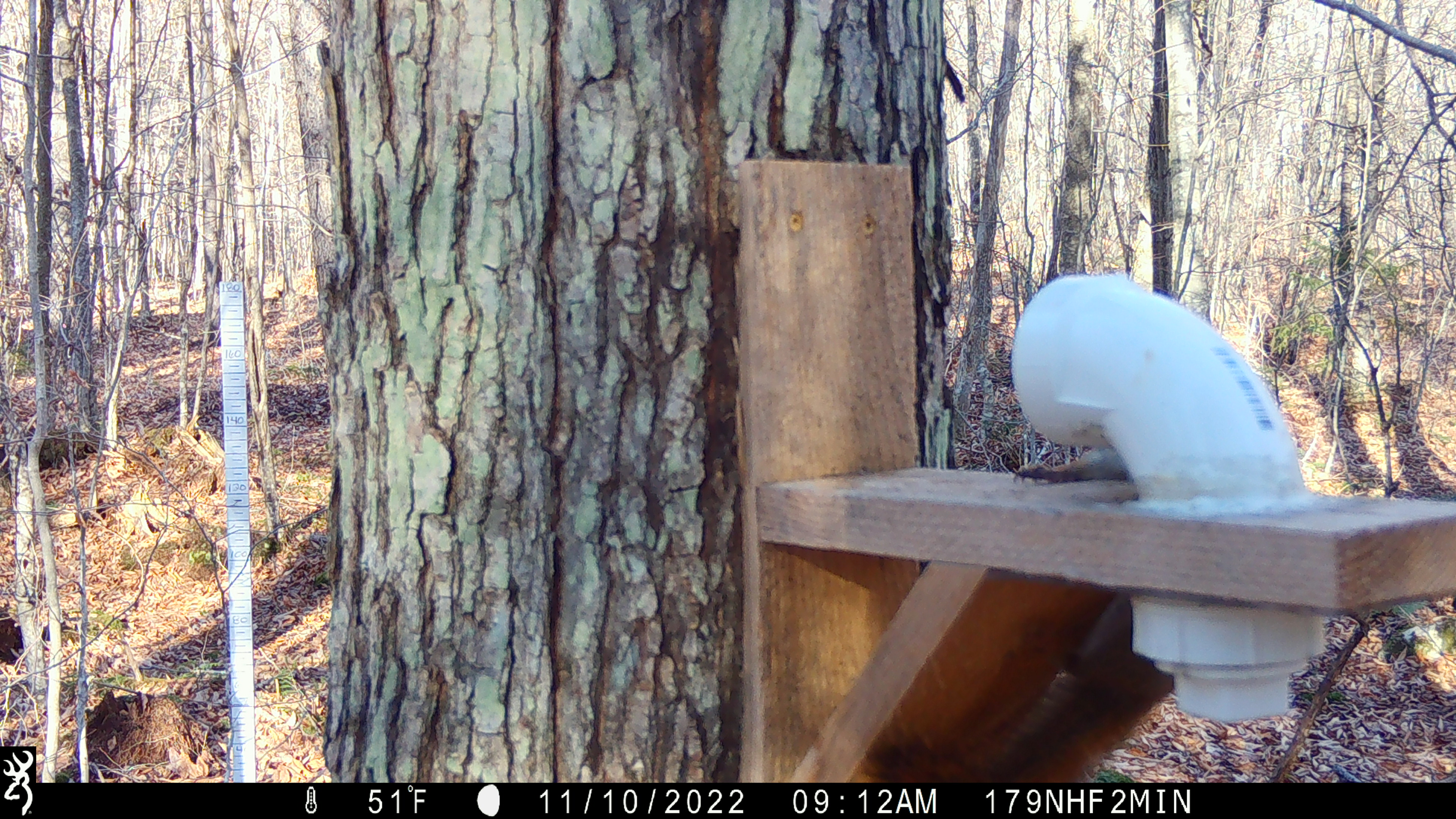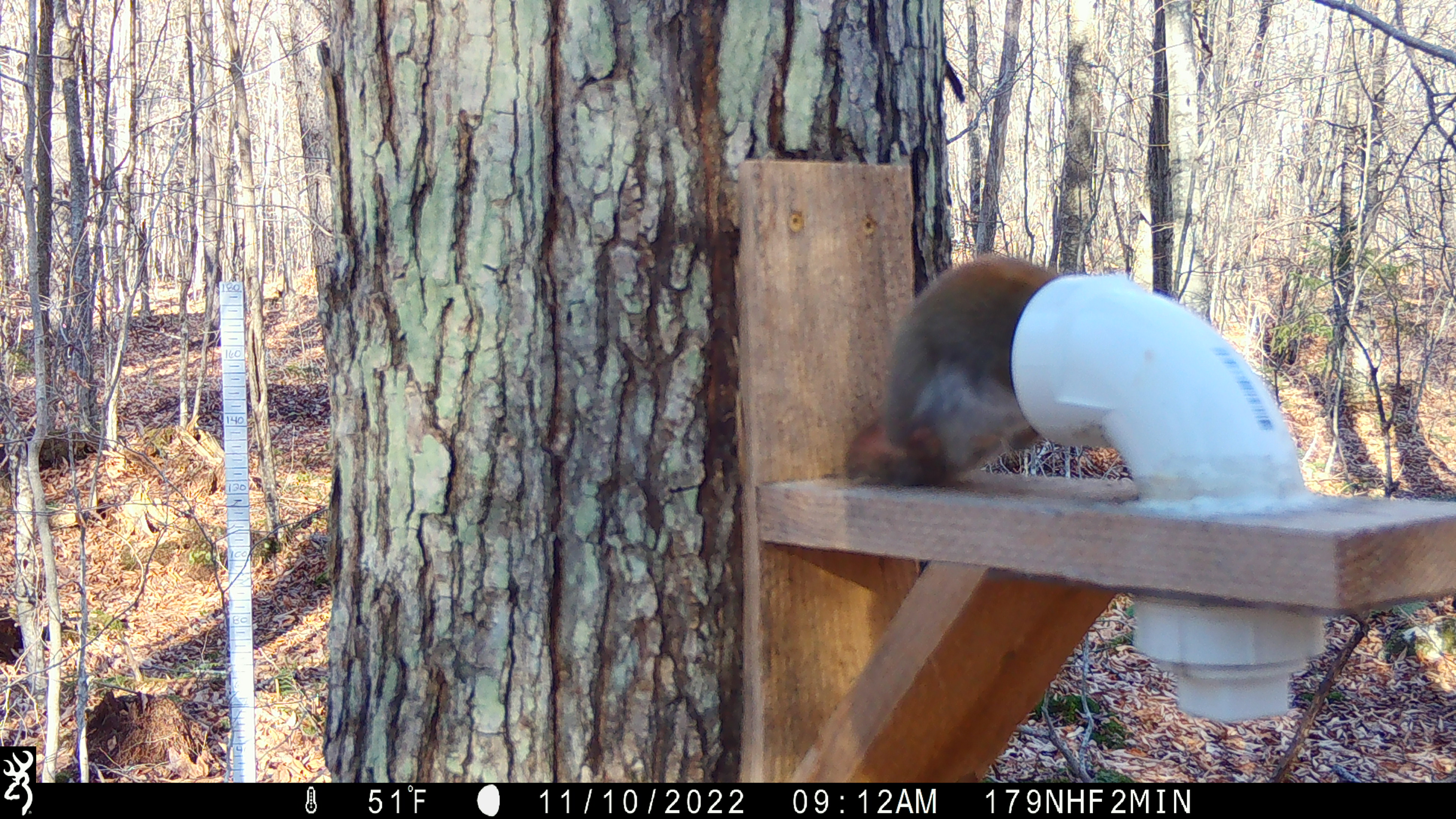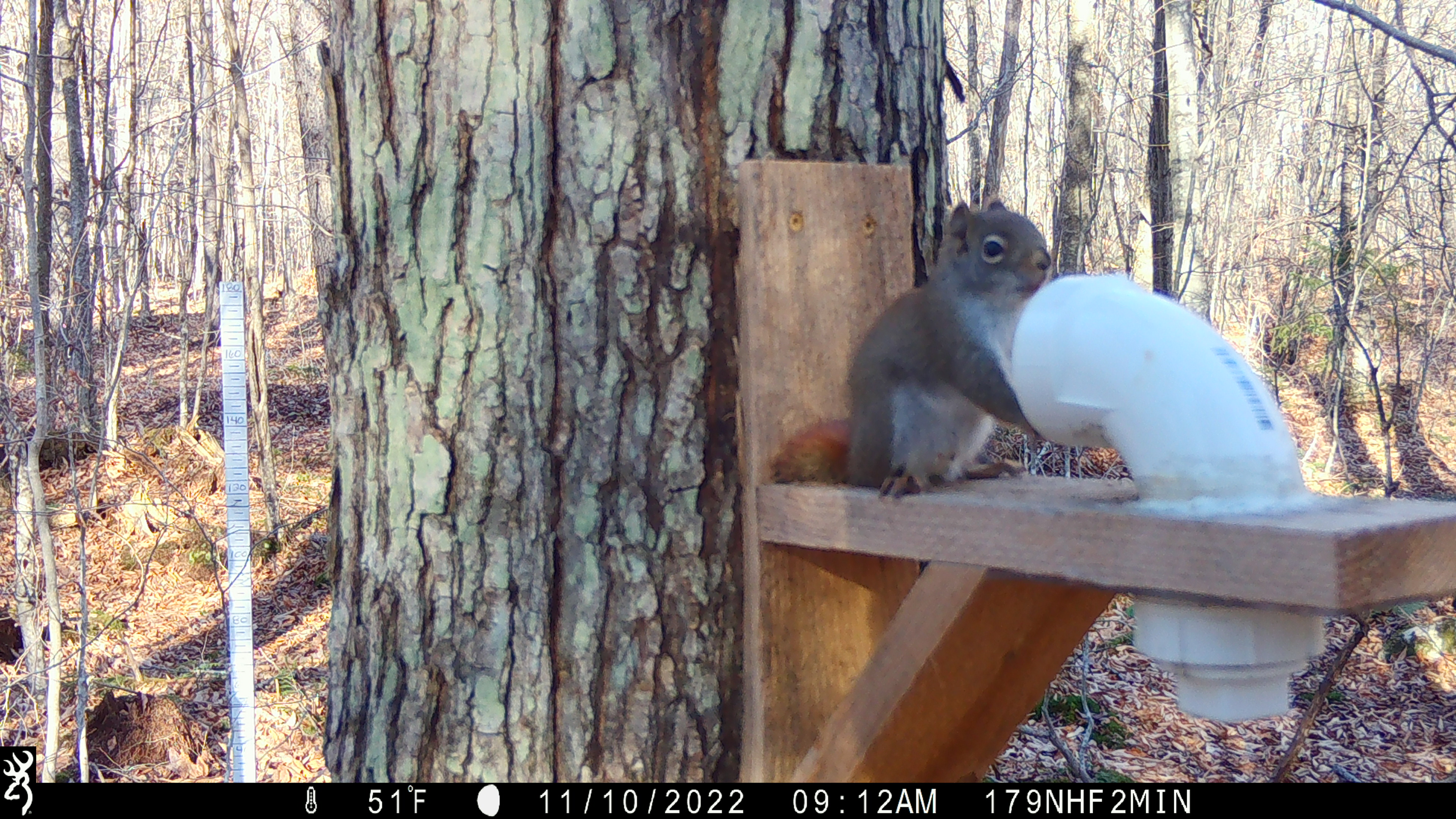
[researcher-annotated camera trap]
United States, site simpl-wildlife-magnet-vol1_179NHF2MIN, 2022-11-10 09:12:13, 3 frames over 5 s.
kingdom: Animalia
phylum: Chordata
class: Mammalia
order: Rodentia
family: Sciuridae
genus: Tamiasciurus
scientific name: Tamiasciurus hudsonicus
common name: red squirrel